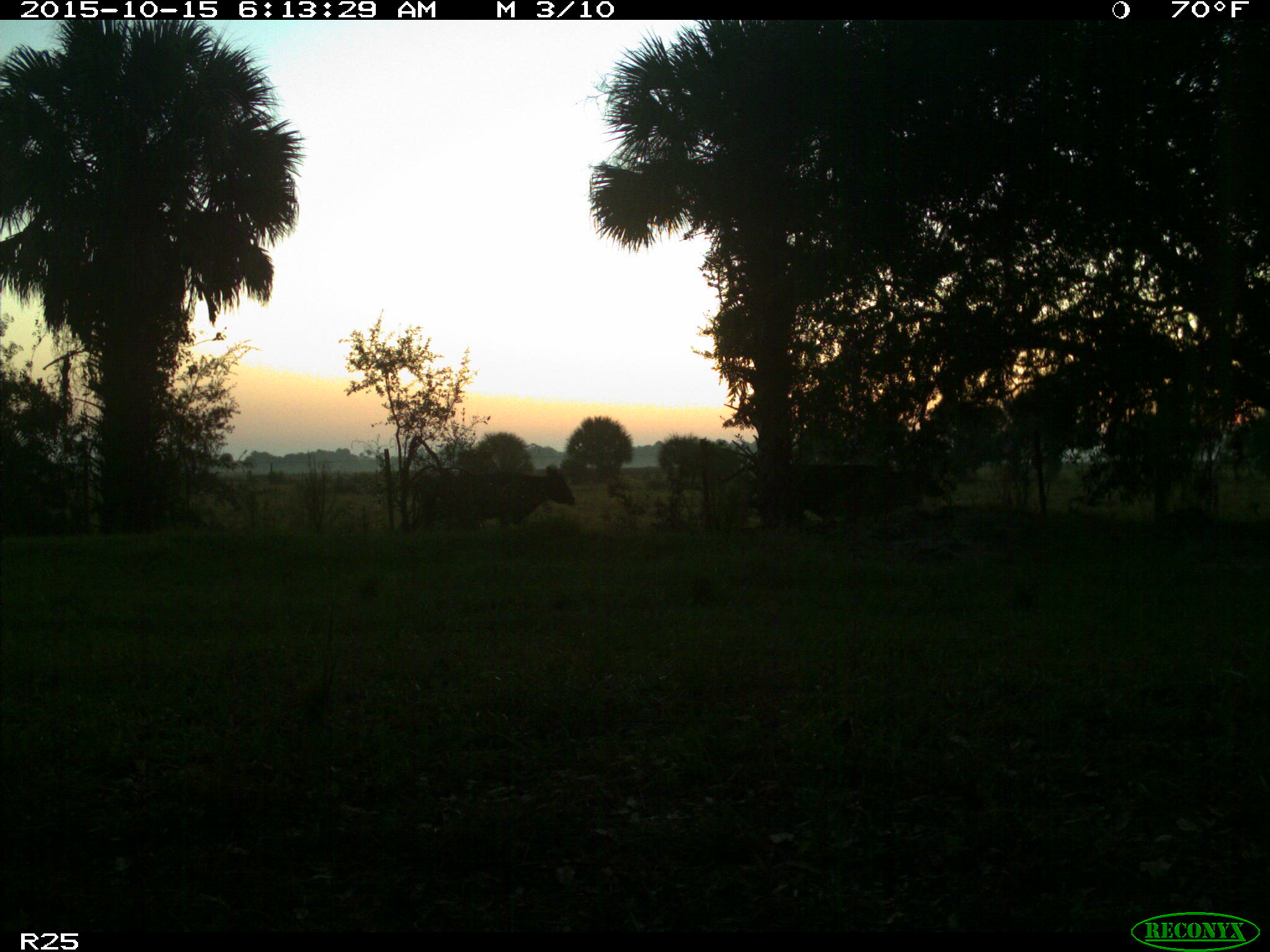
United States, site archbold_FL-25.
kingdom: Animalia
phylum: Chordata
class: Mammalia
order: Artiodactyla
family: Bovidae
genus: Bos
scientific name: Bos taurus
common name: domestic cow